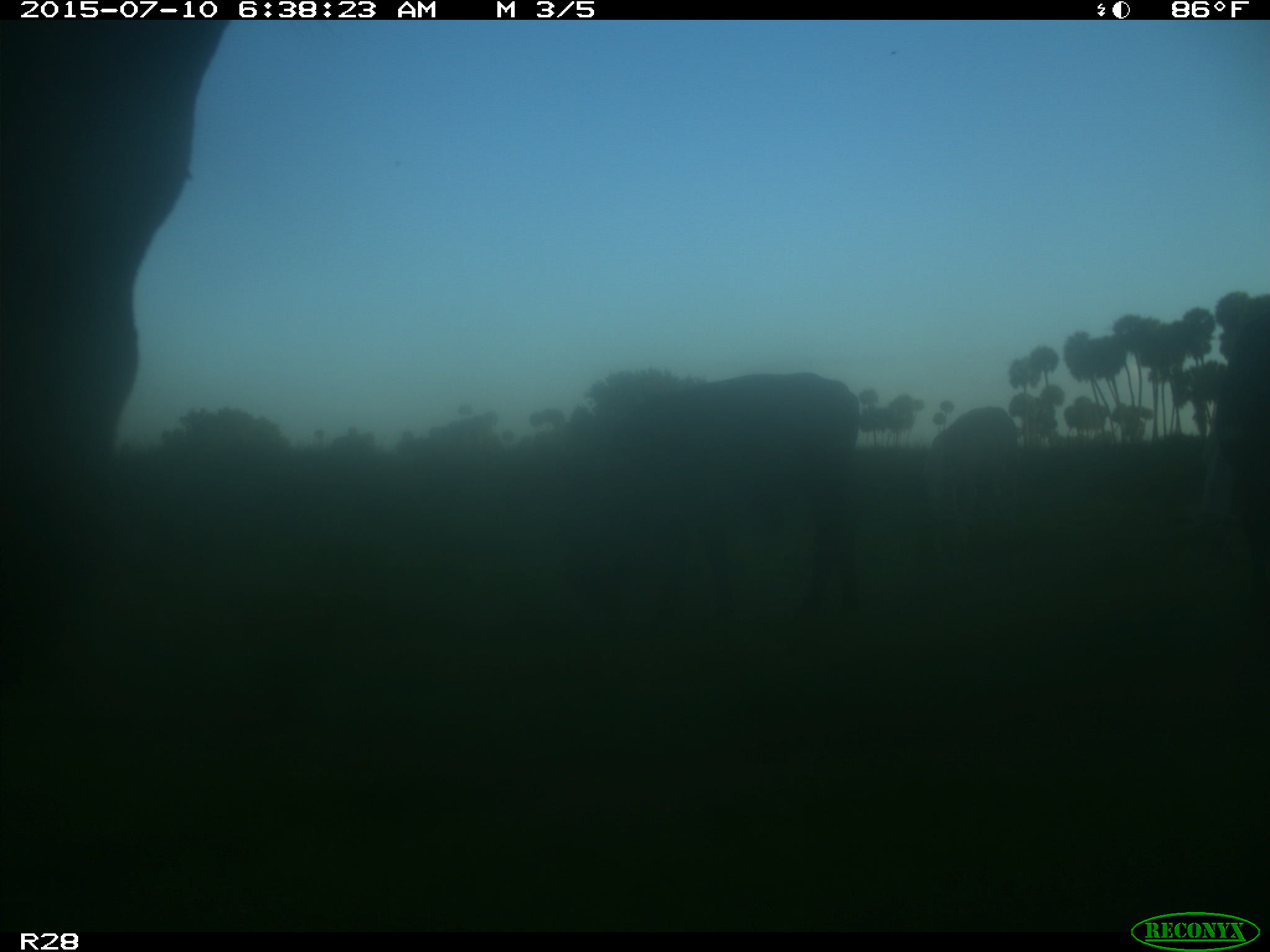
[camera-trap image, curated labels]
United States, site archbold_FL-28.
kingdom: Animalia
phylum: Chordata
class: Mammalia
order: Artiodactyla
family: Bovidae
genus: Bos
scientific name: Bos taurus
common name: domestic cow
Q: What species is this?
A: Bos taurus (domestic cow).